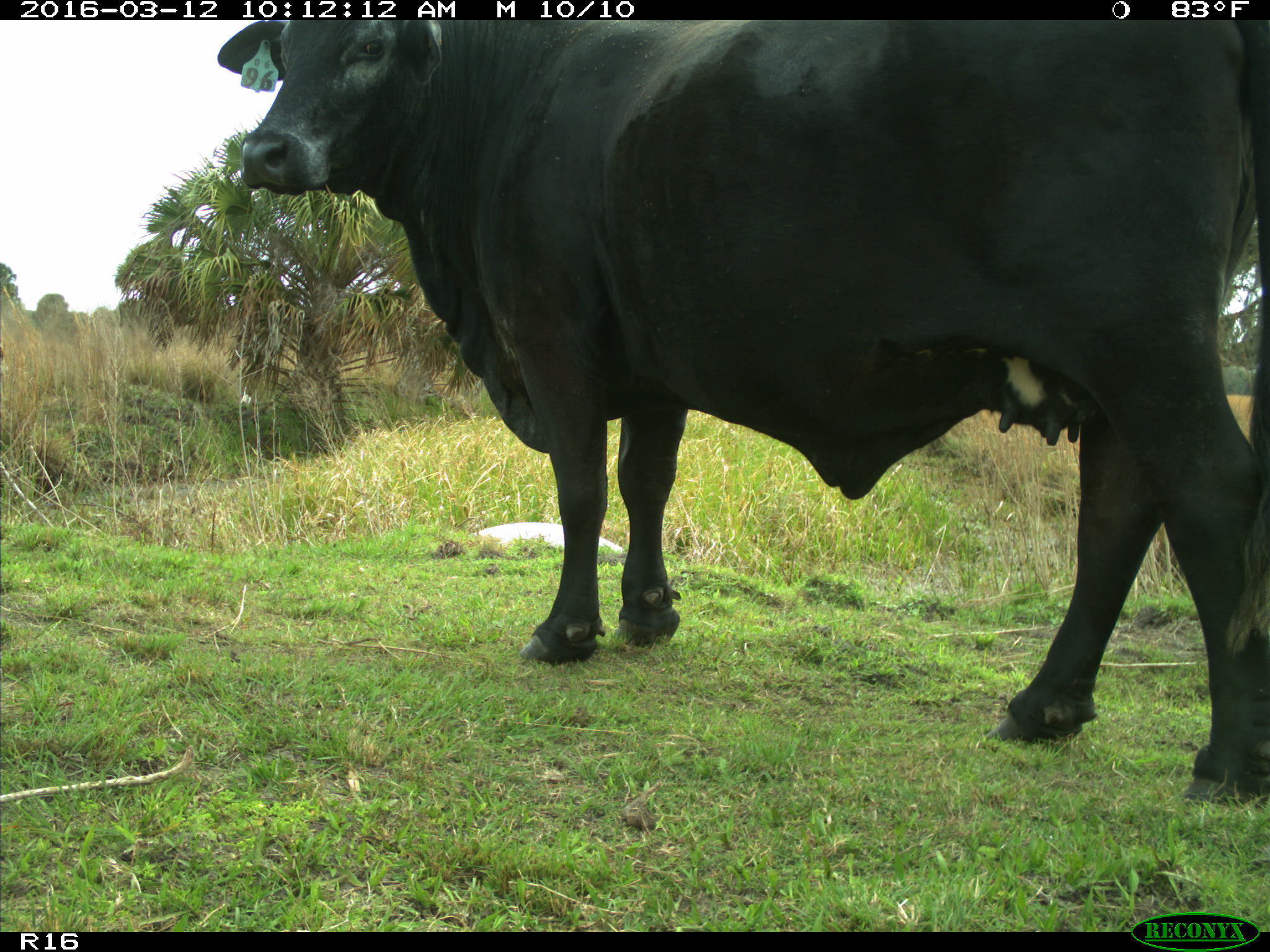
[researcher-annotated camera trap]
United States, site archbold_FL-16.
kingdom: Animalia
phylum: Chordata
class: Mammalia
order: Artiodactyla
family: Bovidae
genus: Bos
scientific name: Bos taurus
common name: domestic cow